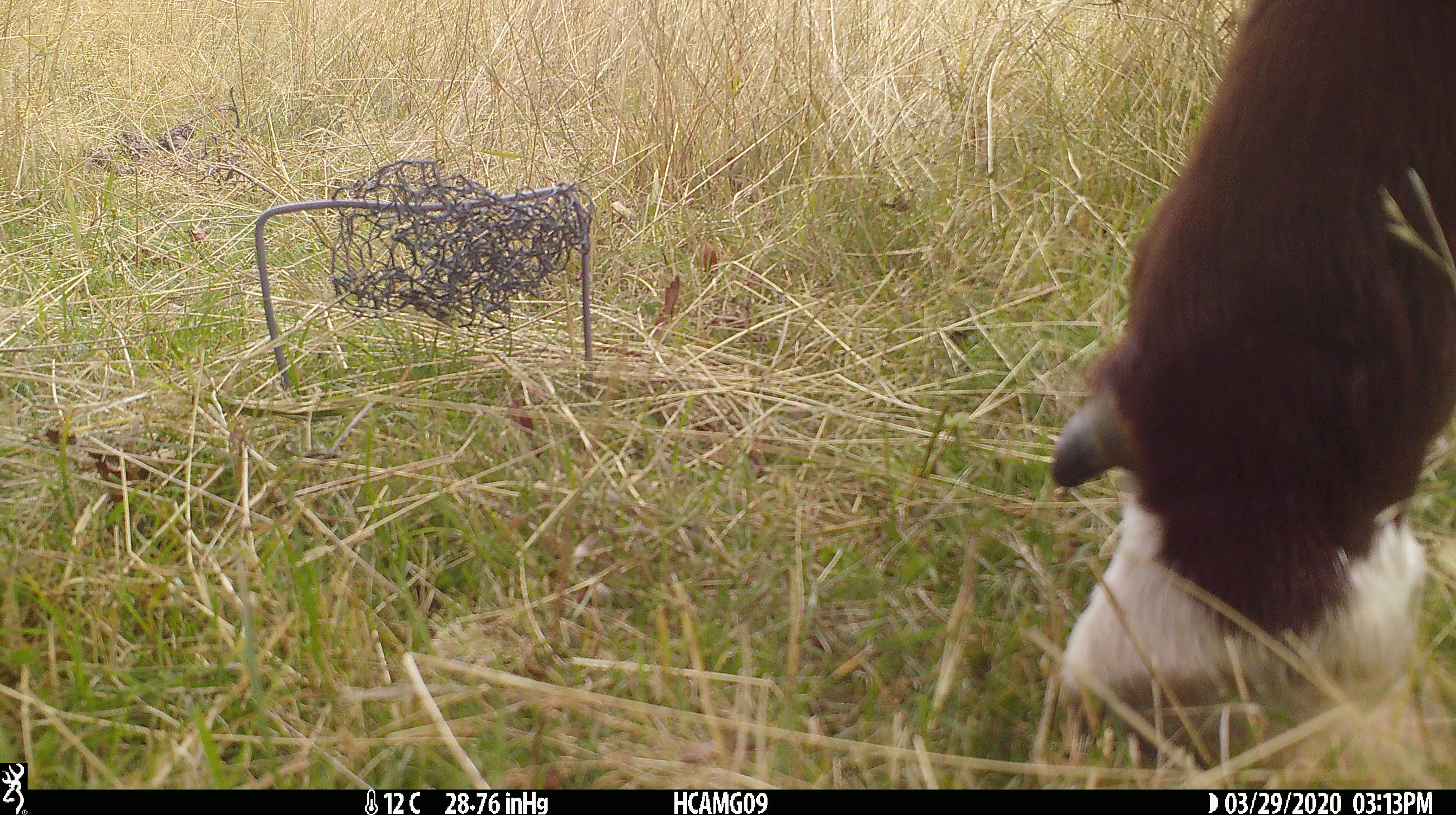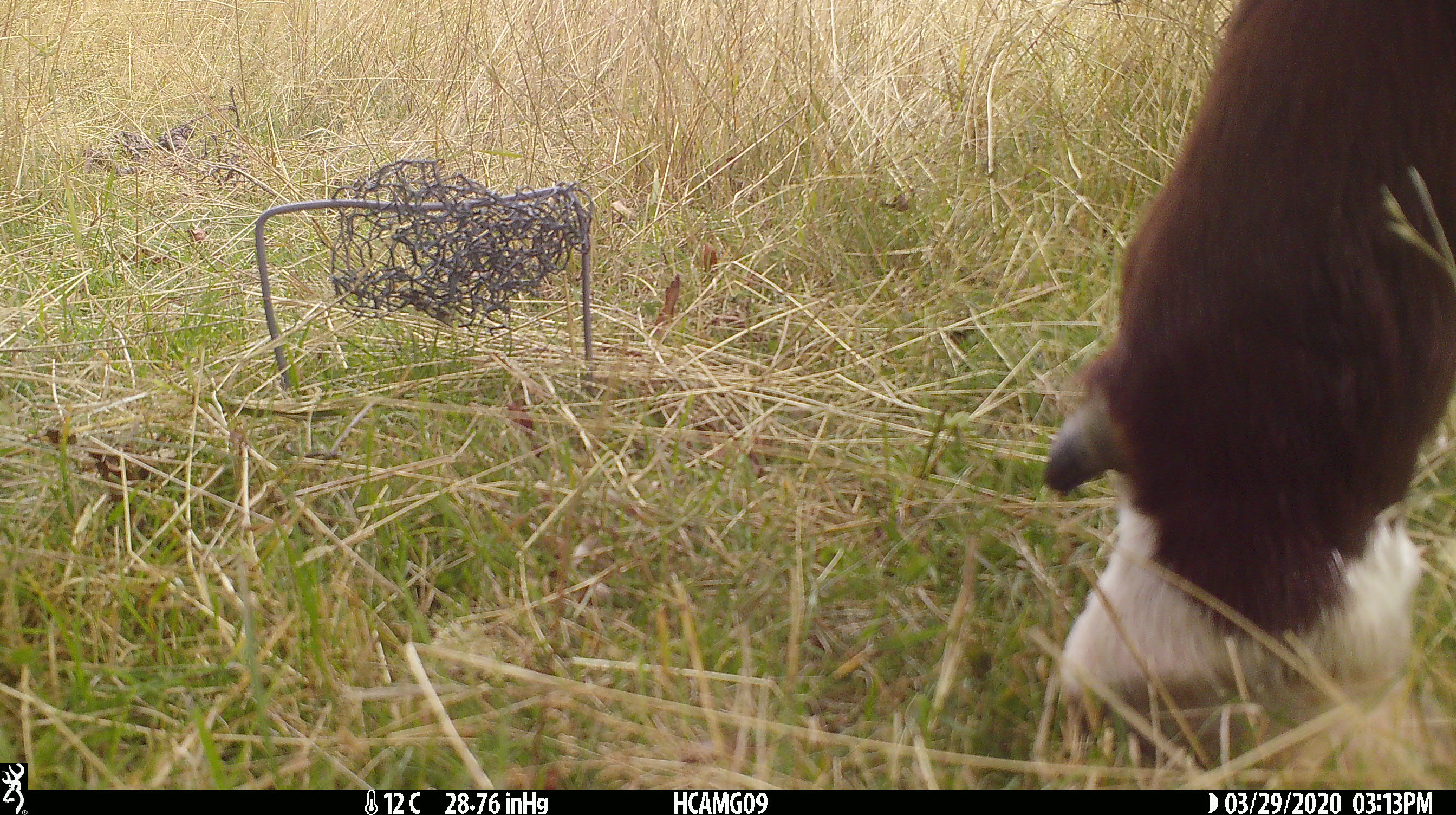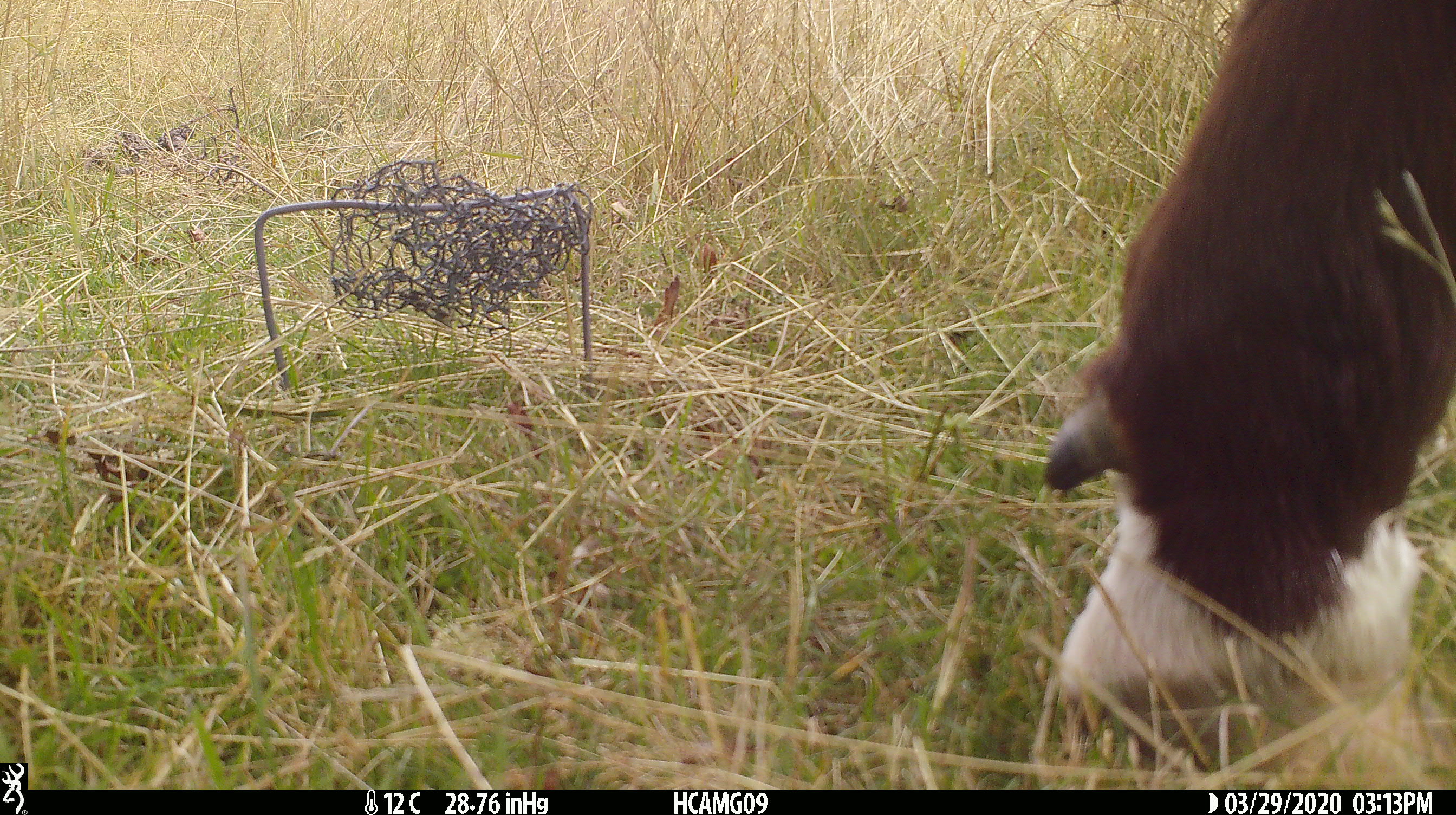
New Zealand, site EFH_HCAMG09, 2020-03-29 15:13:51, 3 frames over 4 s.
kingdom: Animalia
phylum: Chordata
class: Mammalia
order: Artiodactyla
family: Bovidae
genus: Bos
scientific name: Bos taurus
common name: domestic cow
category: cow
Cow (domestic cow) (Bos taurus).